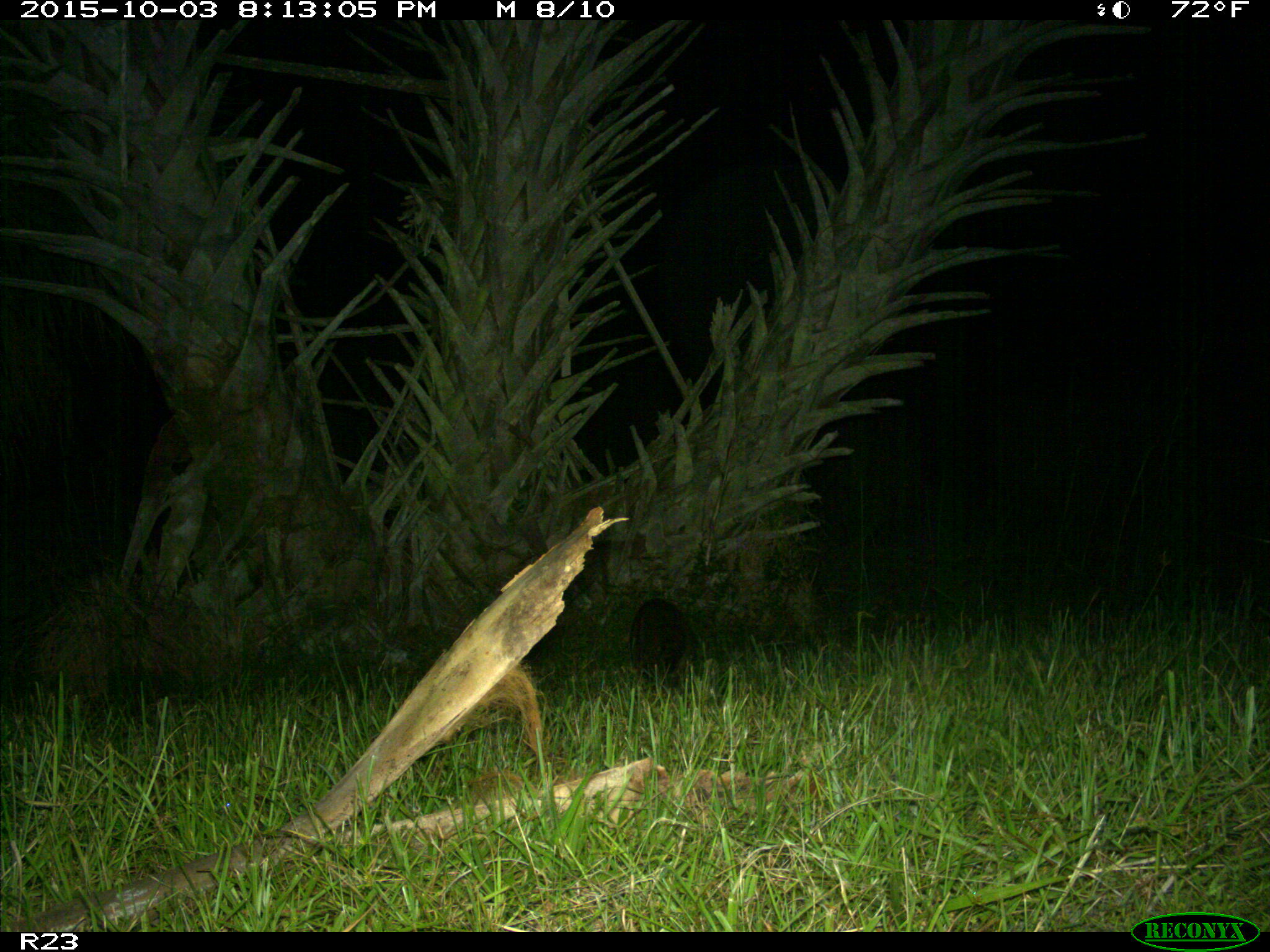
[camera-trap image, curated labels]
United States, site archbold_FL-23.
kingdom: Animalia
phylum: Chordata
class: Mammalia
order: Carnivora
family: Procyonidae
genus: Procyon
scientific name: Procyon lotor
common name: common raccoon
Procyon lotor (common raccoon).